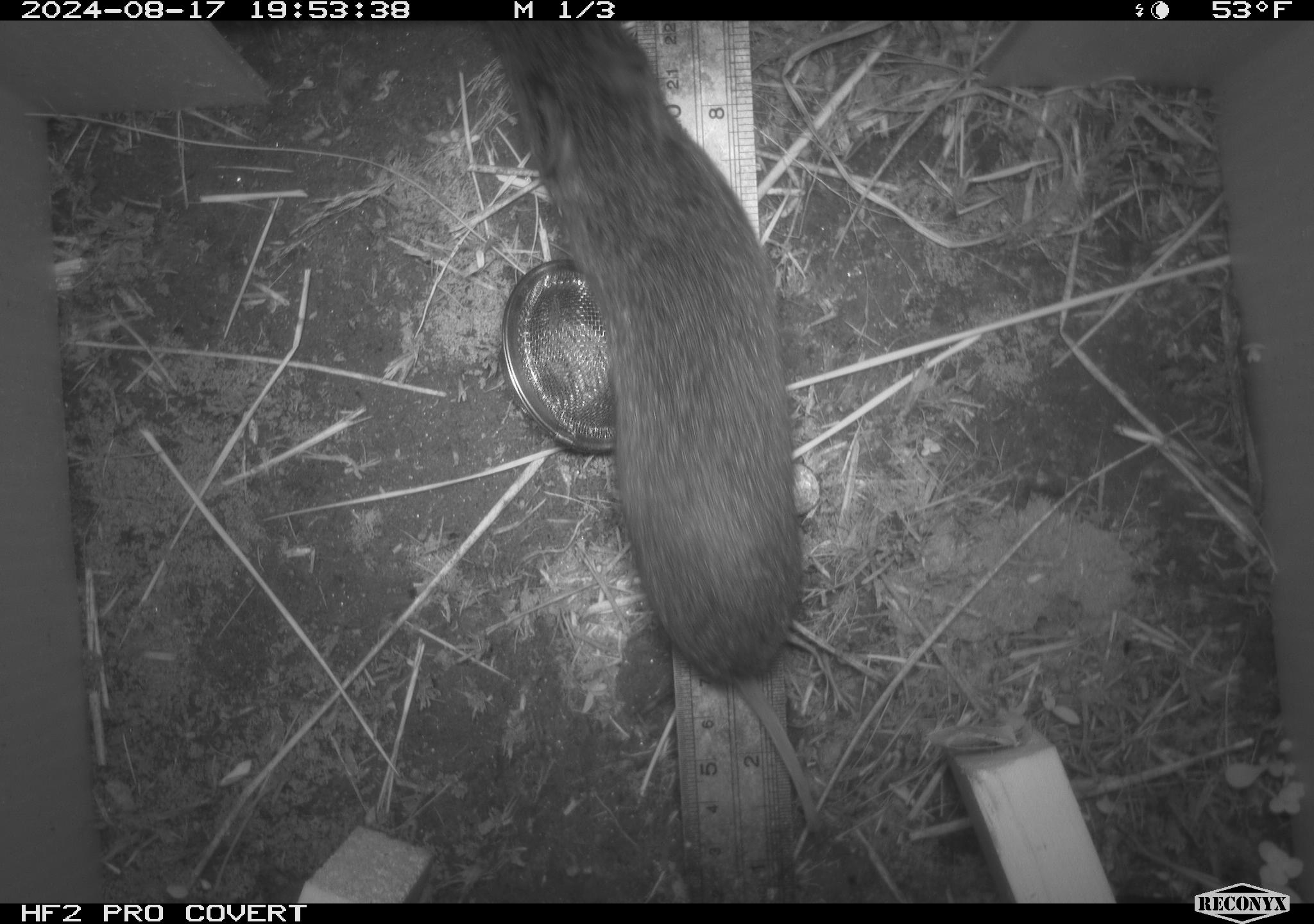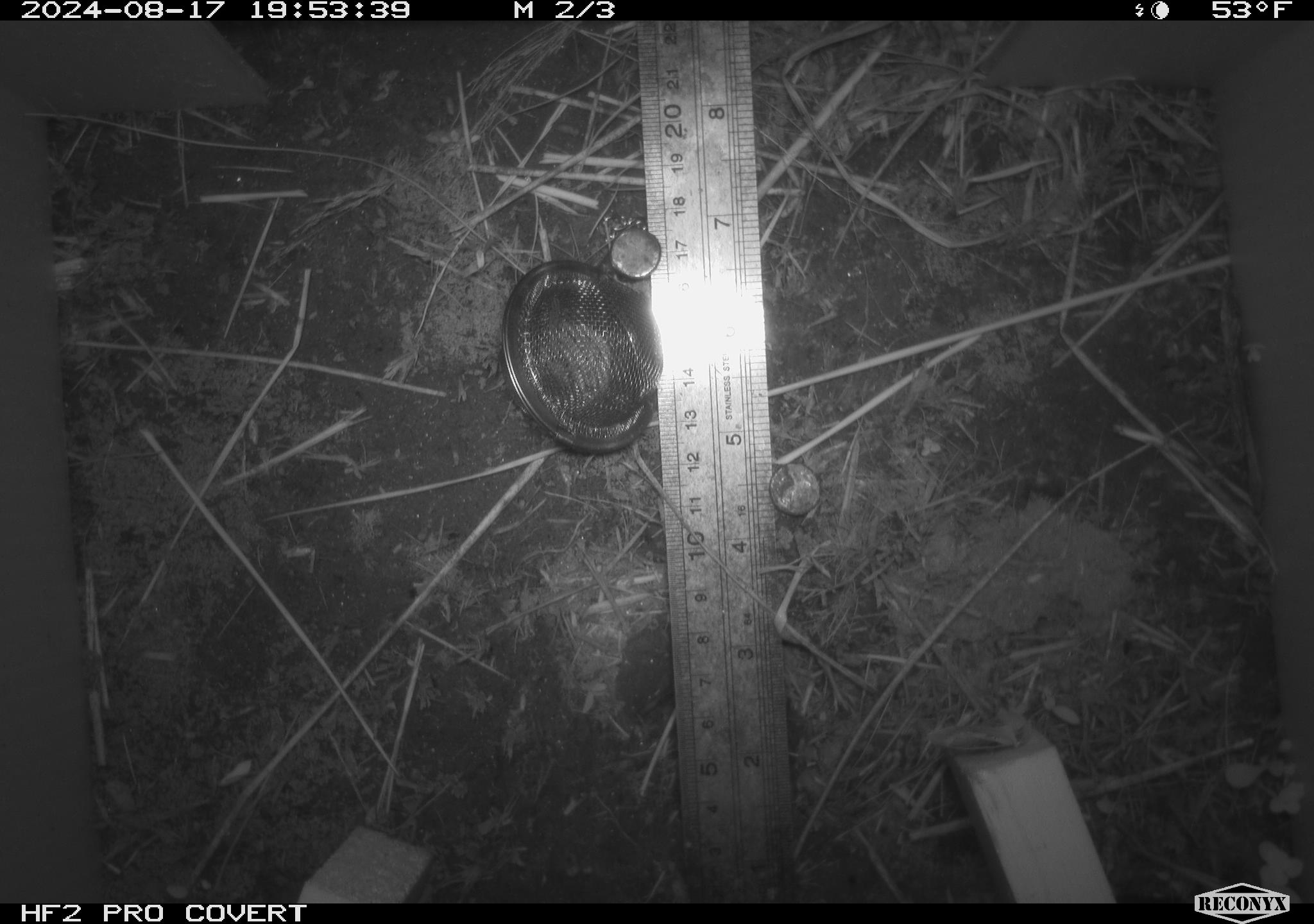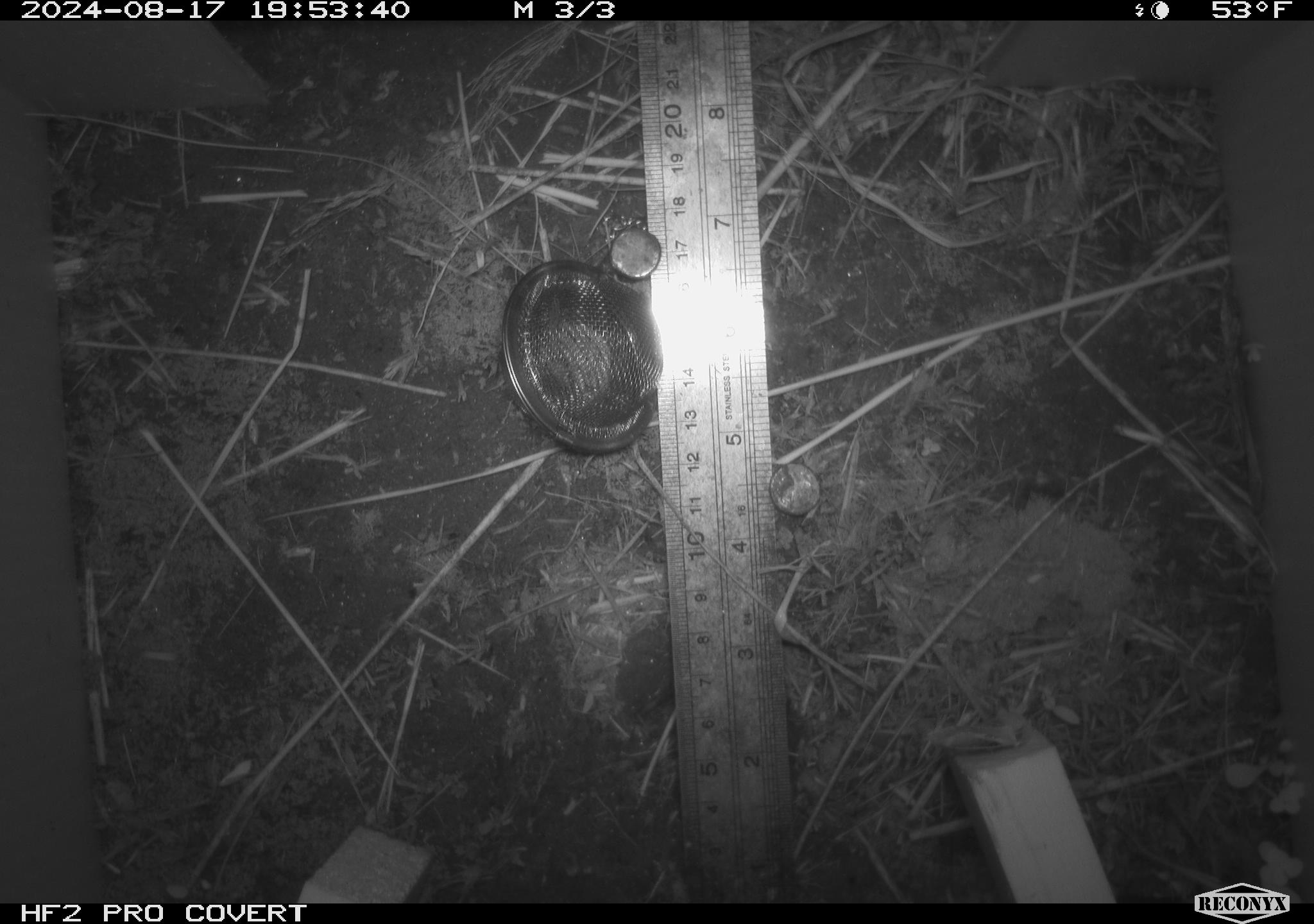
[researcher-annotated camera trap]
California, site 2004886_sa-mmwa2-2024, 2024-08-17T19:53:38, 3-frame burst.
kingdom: Animalia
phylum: Chordata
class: Mammalia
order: Rodentia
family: Cricetidae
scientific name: Arvicolinae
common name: voles, lemmings, and muskrats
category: arvicolinae subfamily